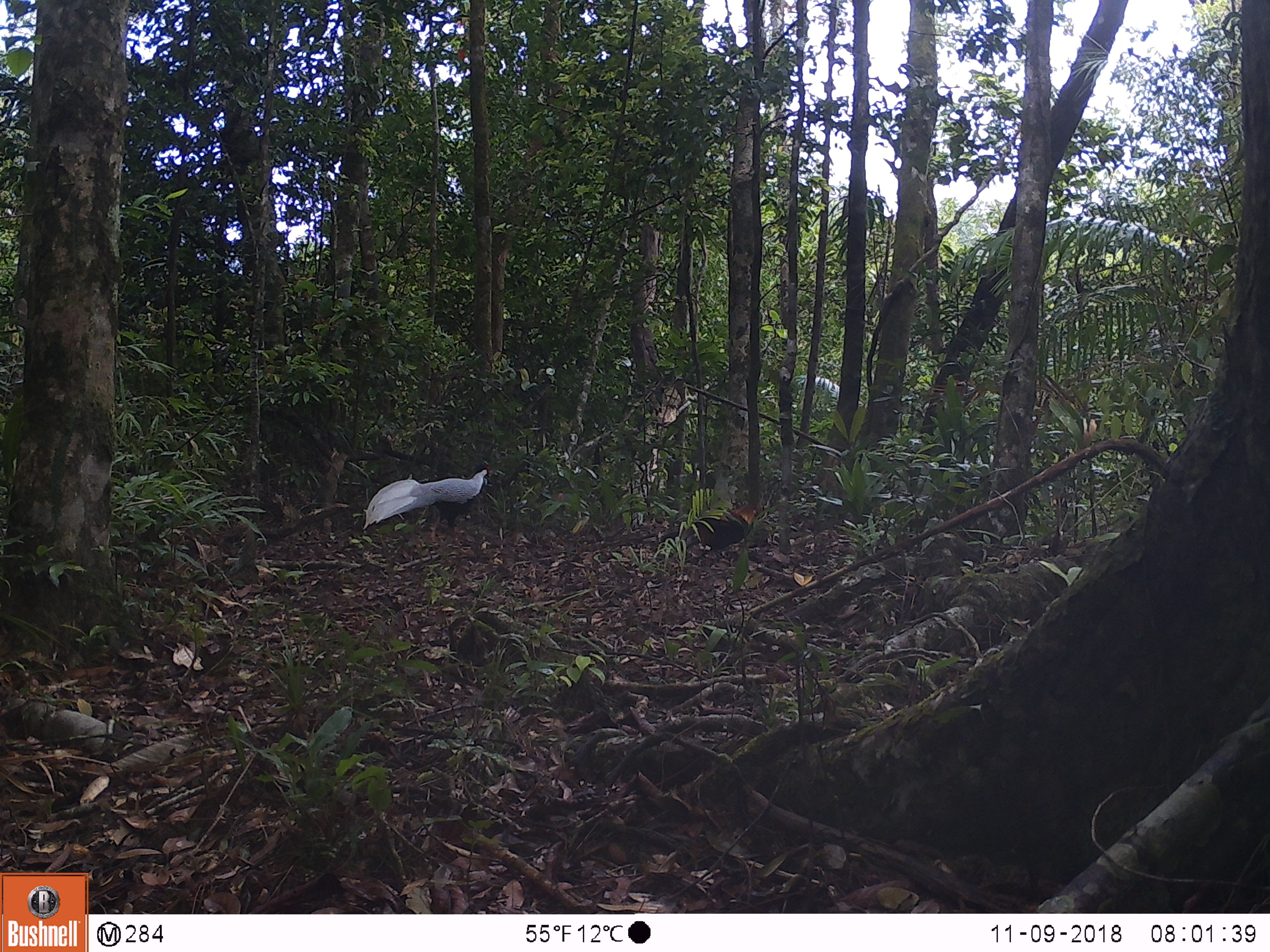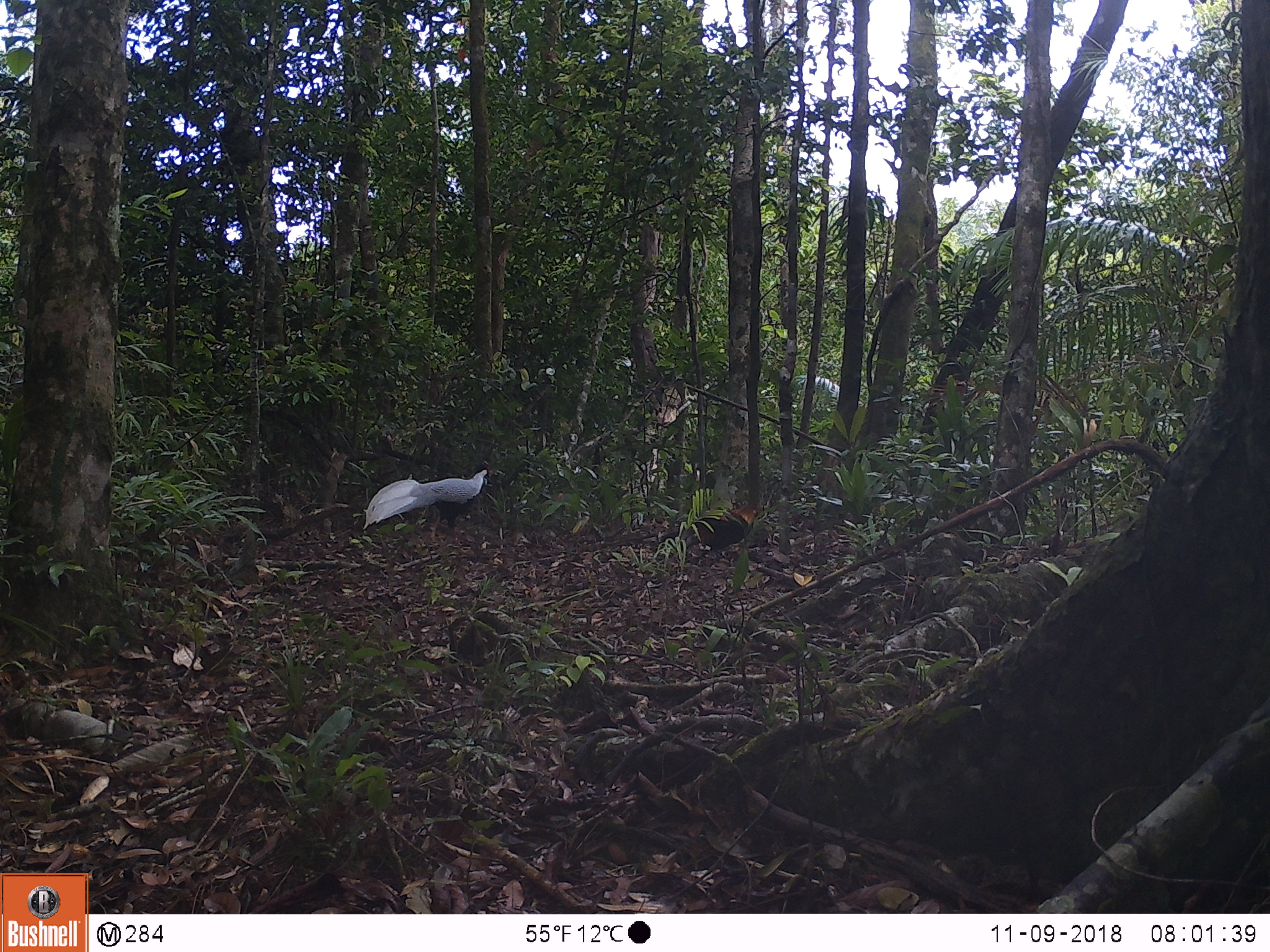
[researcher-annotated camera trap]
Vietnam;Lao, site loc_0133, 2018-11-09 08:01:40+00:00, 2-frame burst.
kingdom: Animalia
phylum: Chordata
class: Aves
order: Galliformes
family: Phasianidae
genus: Gallus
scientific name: Gallus gallus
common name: red junglefowl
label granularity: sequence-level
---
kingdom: Animalia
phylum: Chordata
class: Aves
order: Galliformes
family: Phasianidae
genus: Lophura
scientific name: Lophura nycthemera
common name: silver pheasant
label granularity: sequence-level